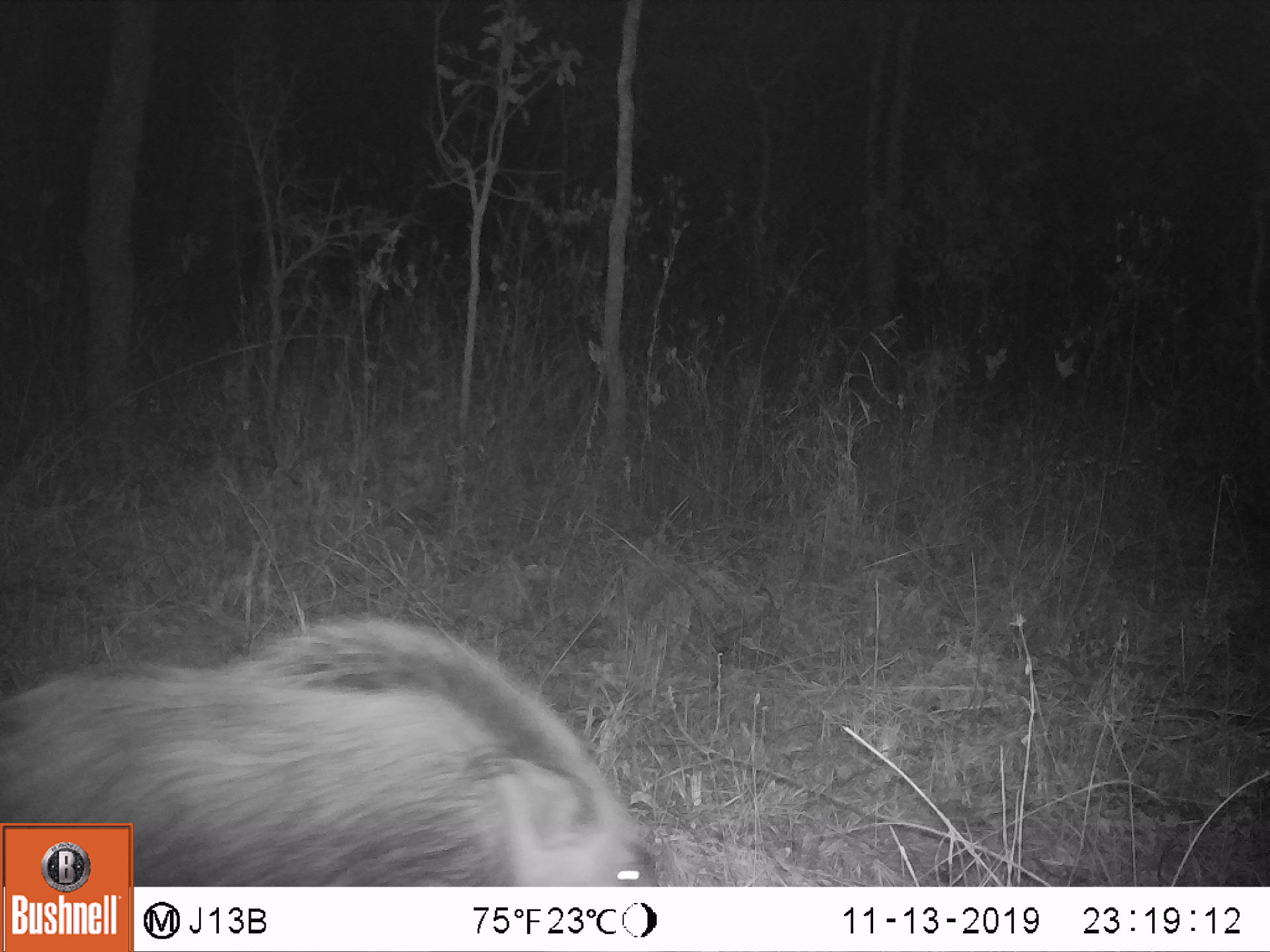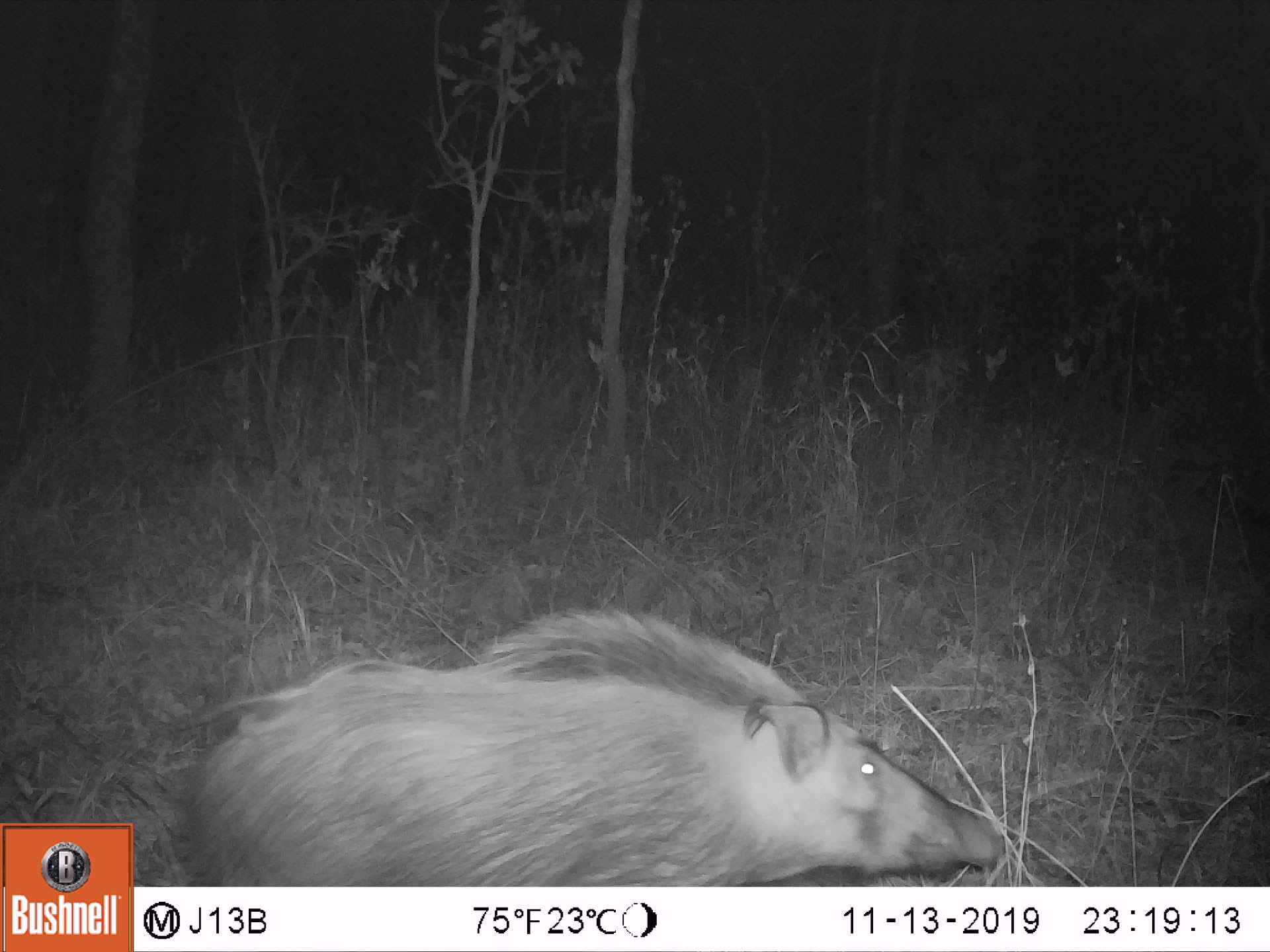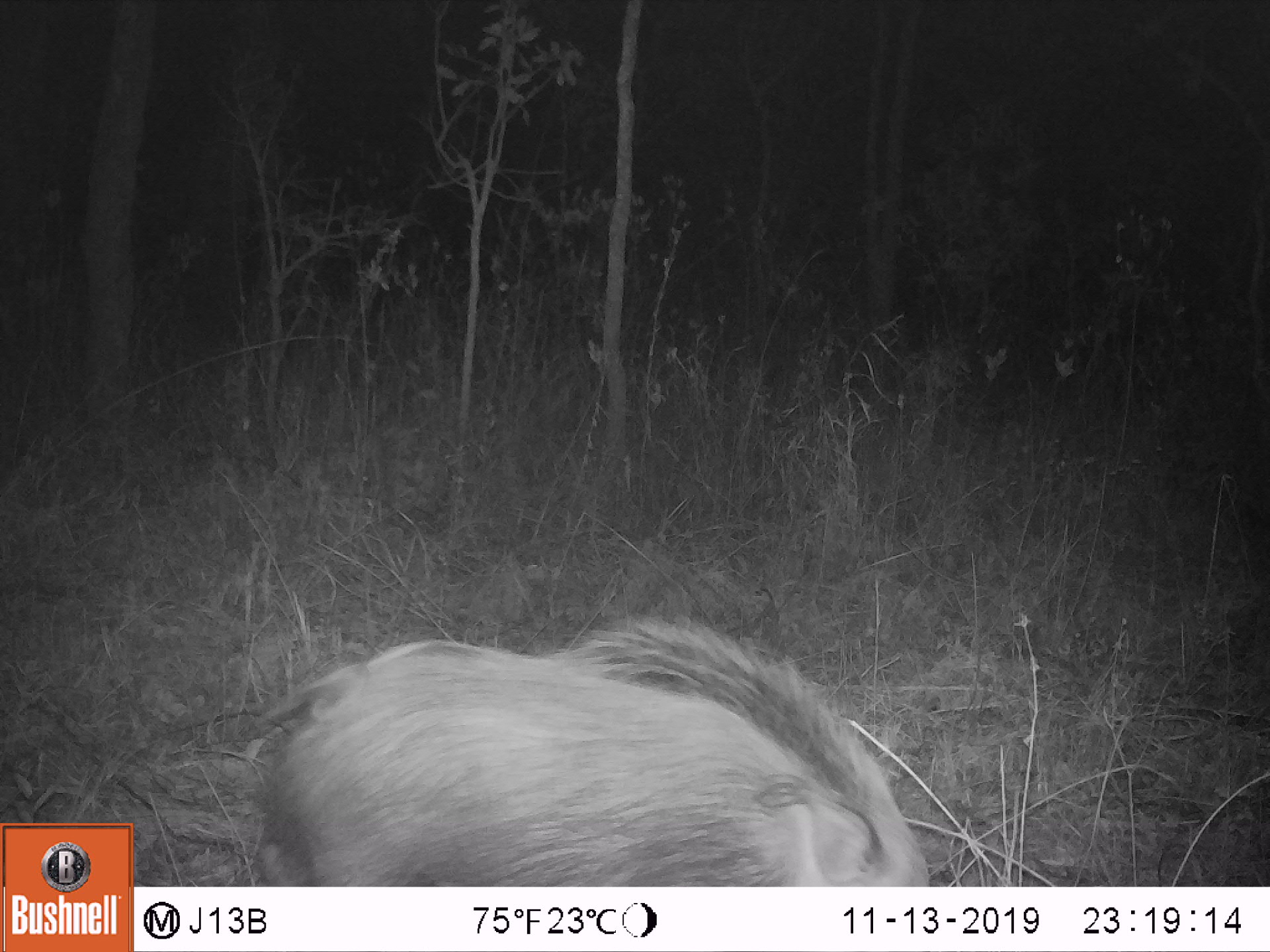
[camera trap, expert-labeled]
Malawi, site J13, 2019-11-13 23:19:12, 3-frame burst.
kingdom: Animalia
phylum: Chordata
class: Mammalia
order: Artiodactyla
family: Suidae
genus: Potamochoerus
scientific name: Potamochoerus larvatus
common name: bushpig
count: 1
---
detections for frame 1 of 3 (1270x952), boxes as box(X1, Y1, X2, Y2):
bushpig: box(137, 607, 656, 879)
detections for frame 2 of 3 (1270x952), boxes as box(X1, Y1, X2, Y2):
bushpig: box(146, 601, 1011, 884)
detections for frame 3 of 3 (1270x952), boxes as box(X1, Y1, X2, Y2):
bushpig: box(204, 605, 934, 884)